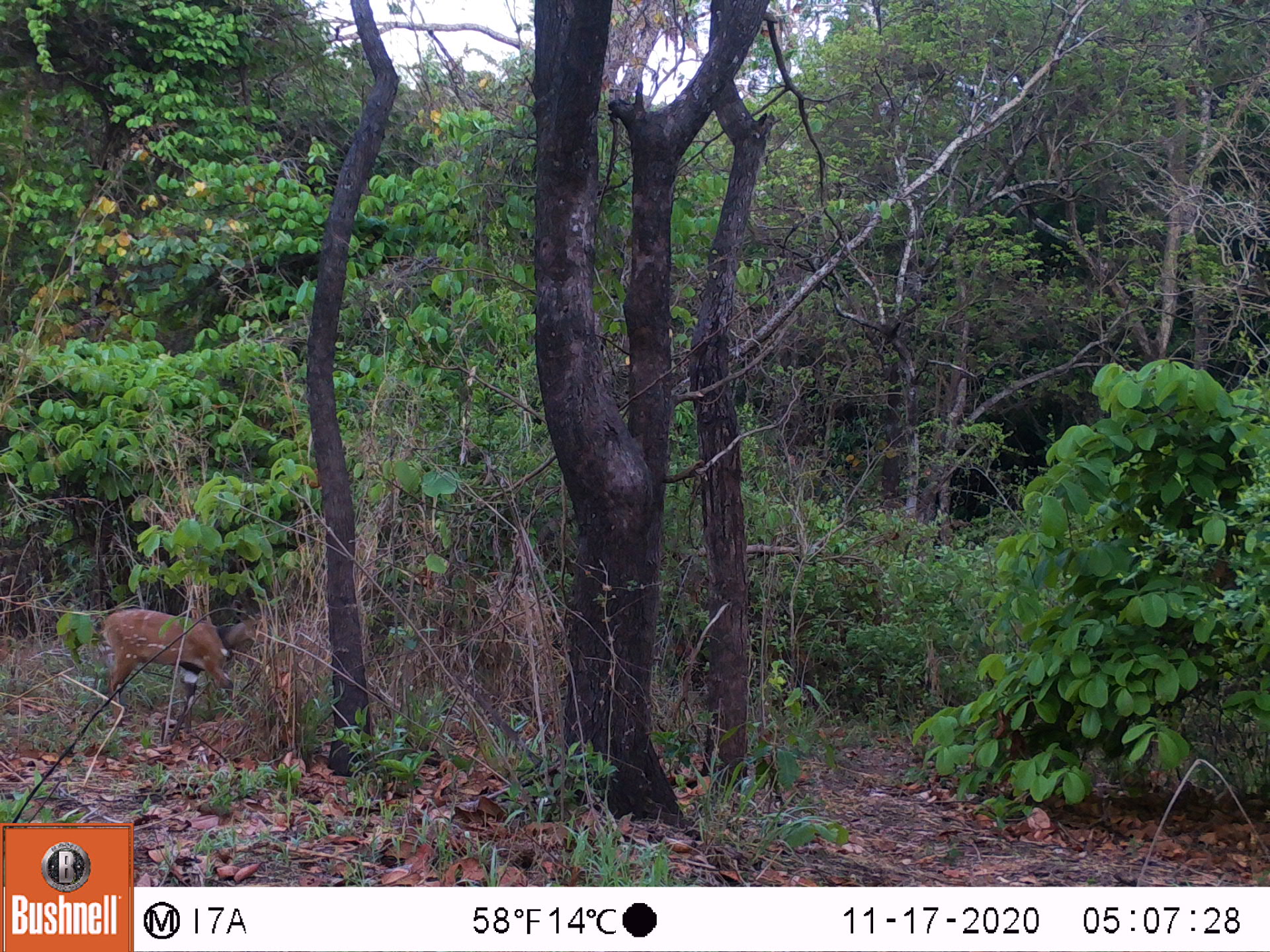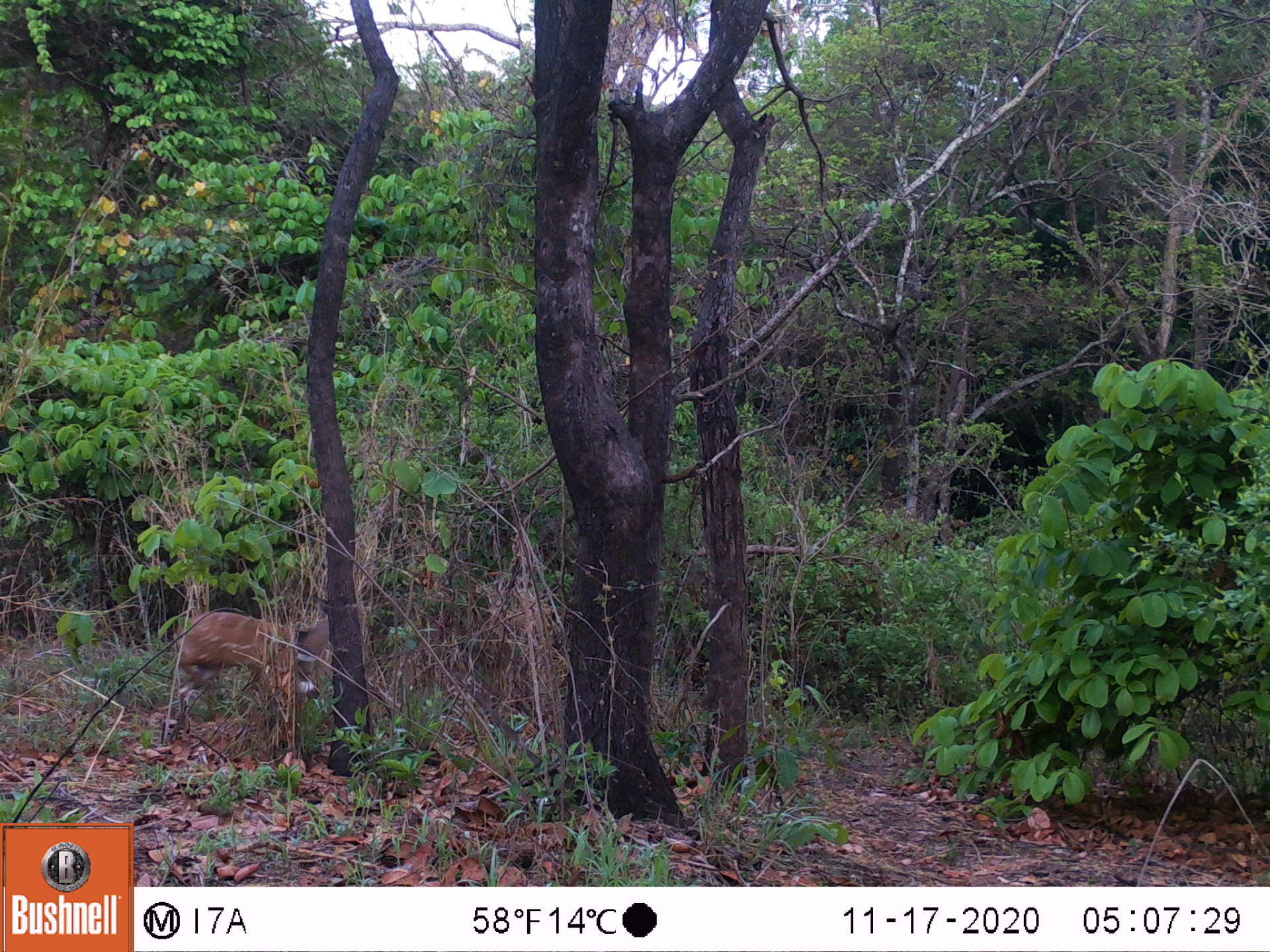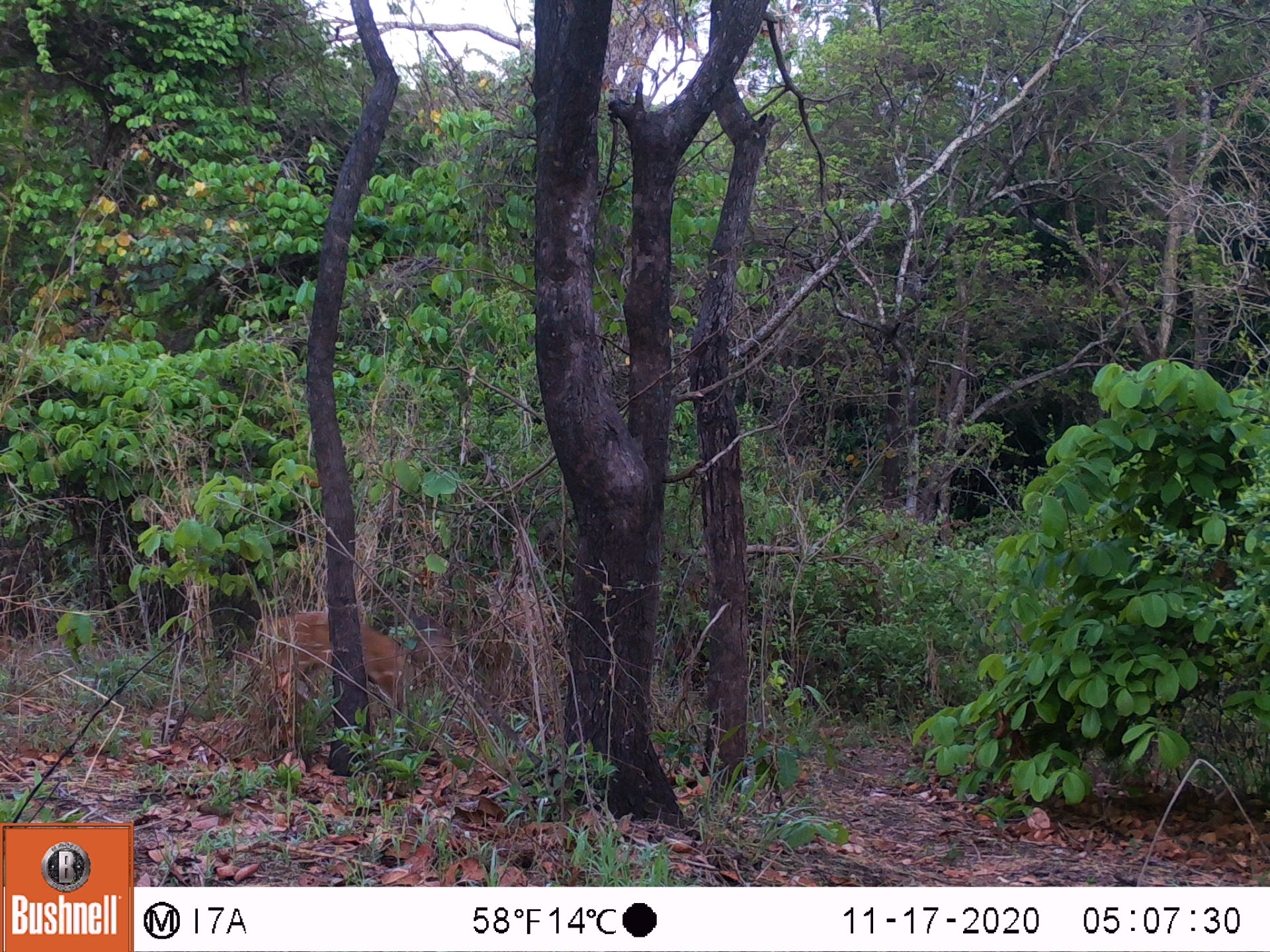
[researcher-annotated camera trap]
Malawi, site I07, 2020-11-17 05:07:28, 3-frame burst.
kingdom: Animalia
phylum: Chordata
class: Mammalia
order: Artiodactyla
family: Bovidae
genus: Tragelaphus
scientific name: Tragelaphus sylvaticus sylvaticus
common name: cape bushbuck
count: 1